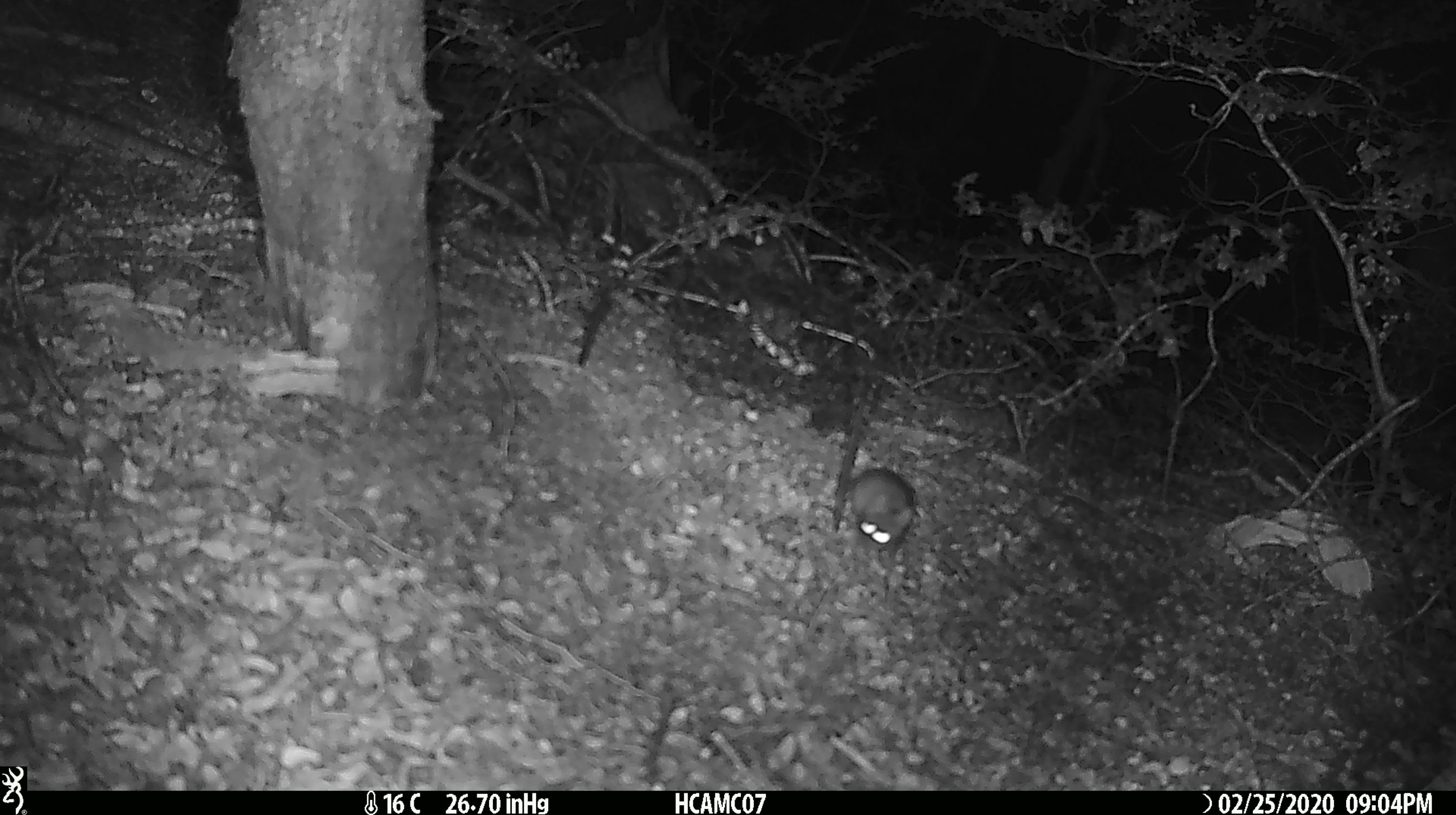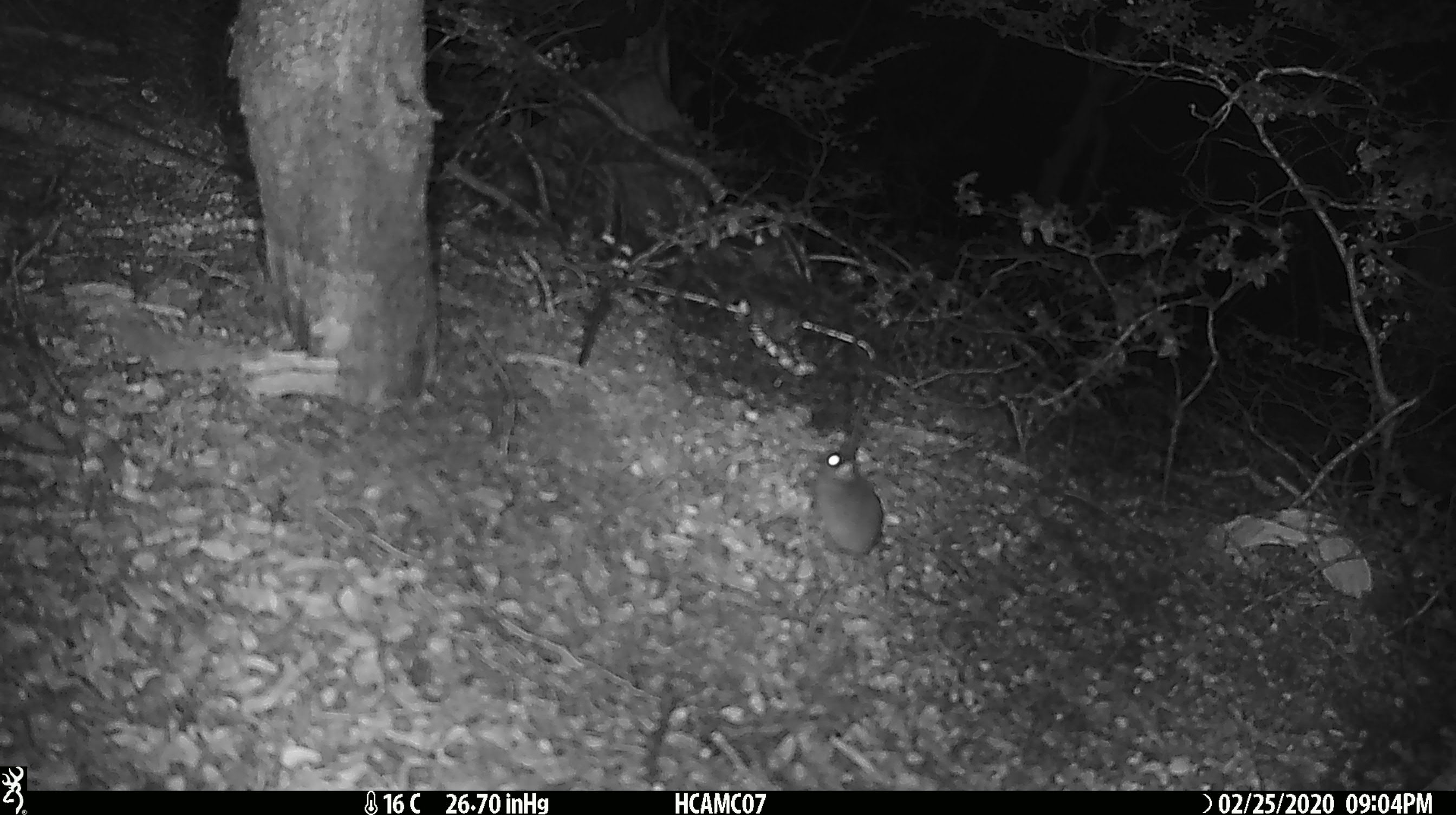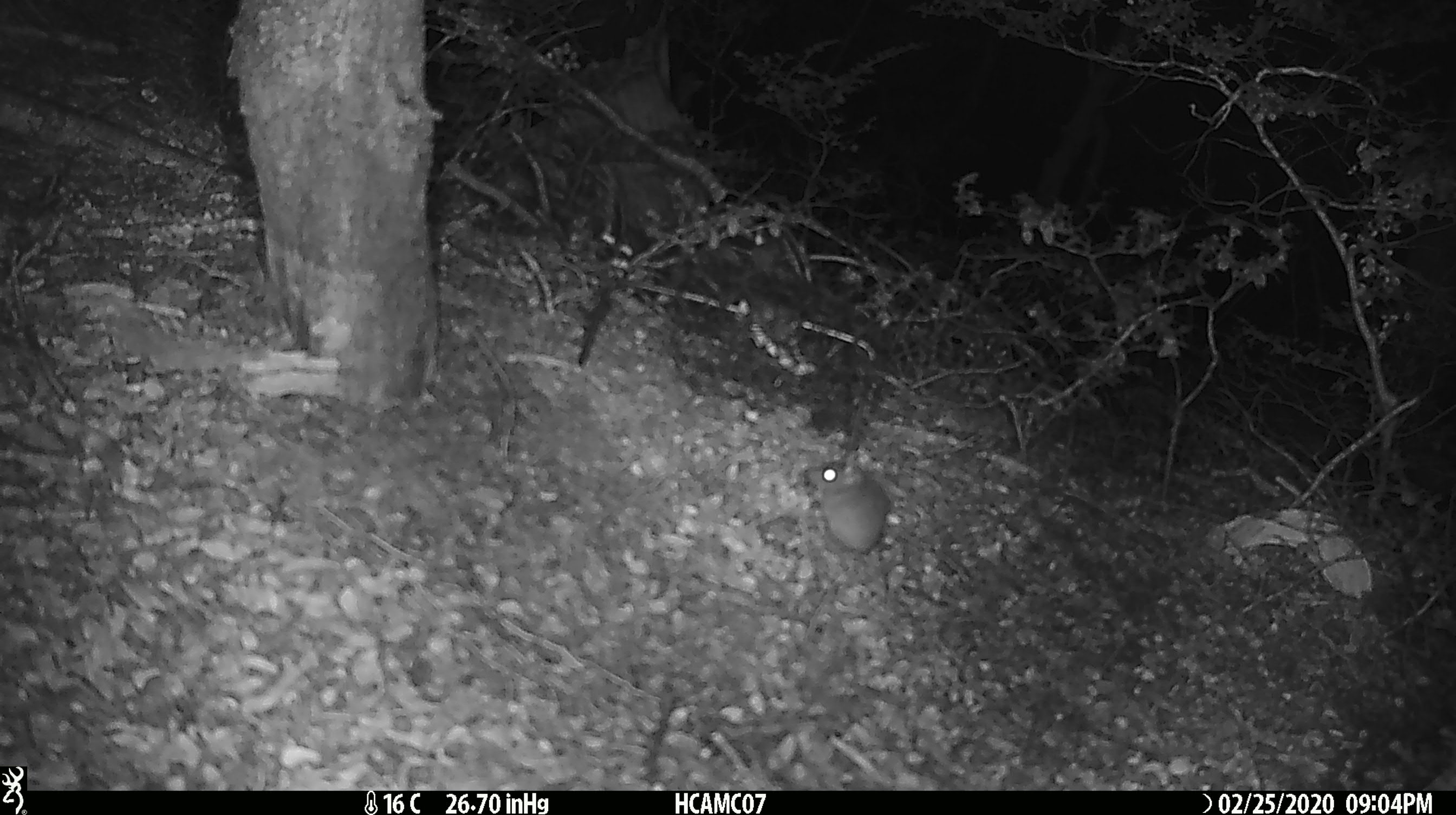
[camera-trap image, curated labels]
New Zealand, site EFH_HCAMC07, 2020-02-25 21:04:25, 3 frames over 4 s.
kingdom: Animalia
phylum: Chordata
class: Mammalia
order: Rodentia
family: Muridae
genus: Mus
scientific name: Mus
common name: mouse